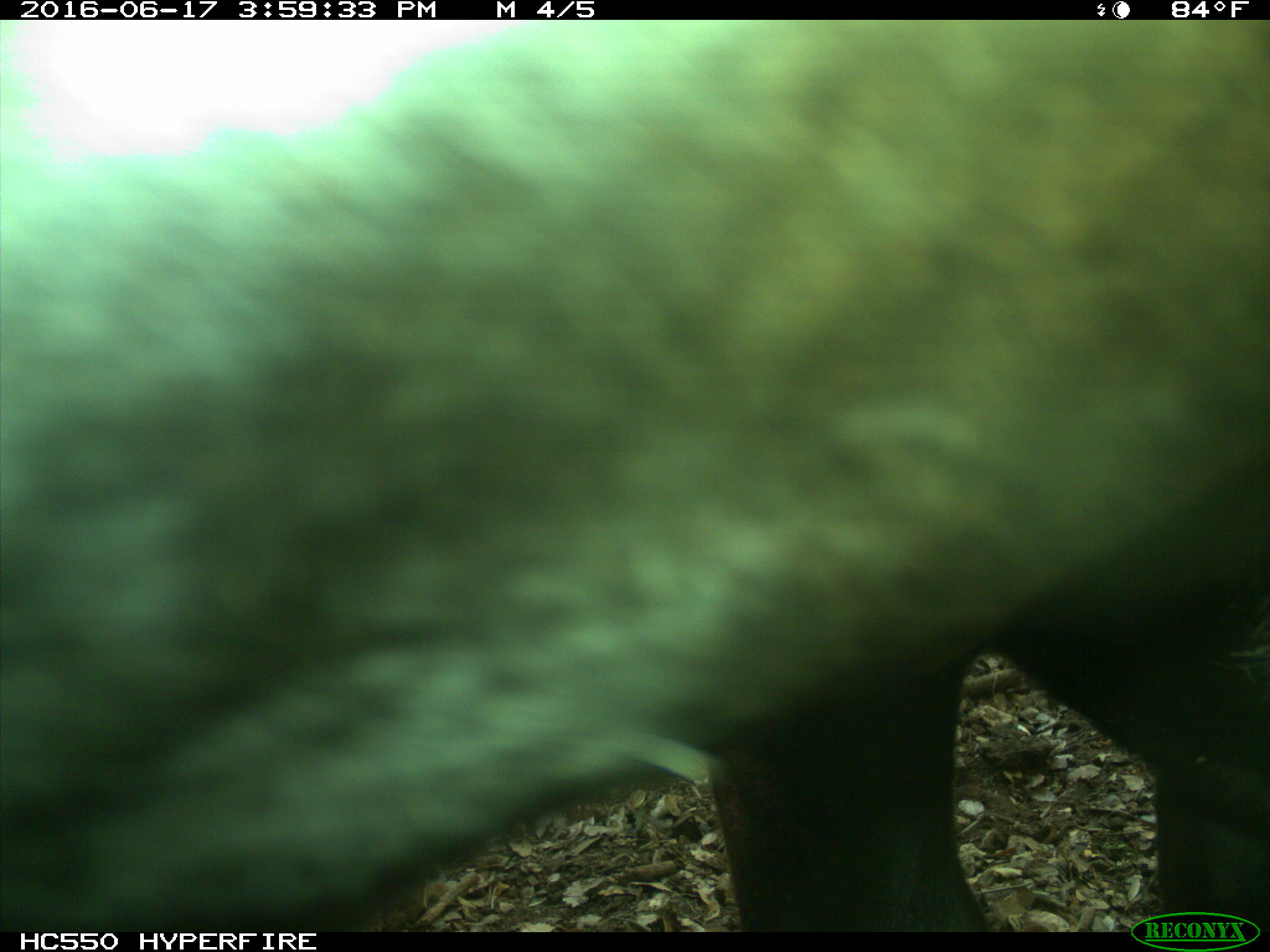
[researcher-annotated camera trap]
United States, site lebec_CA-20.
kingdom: Animalia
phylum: Chordata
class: Mammalia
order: Artiodactyla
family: Bovidae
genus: Bos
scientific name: Bos taurus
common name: domestic cow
Bos taurus (domestic cow).